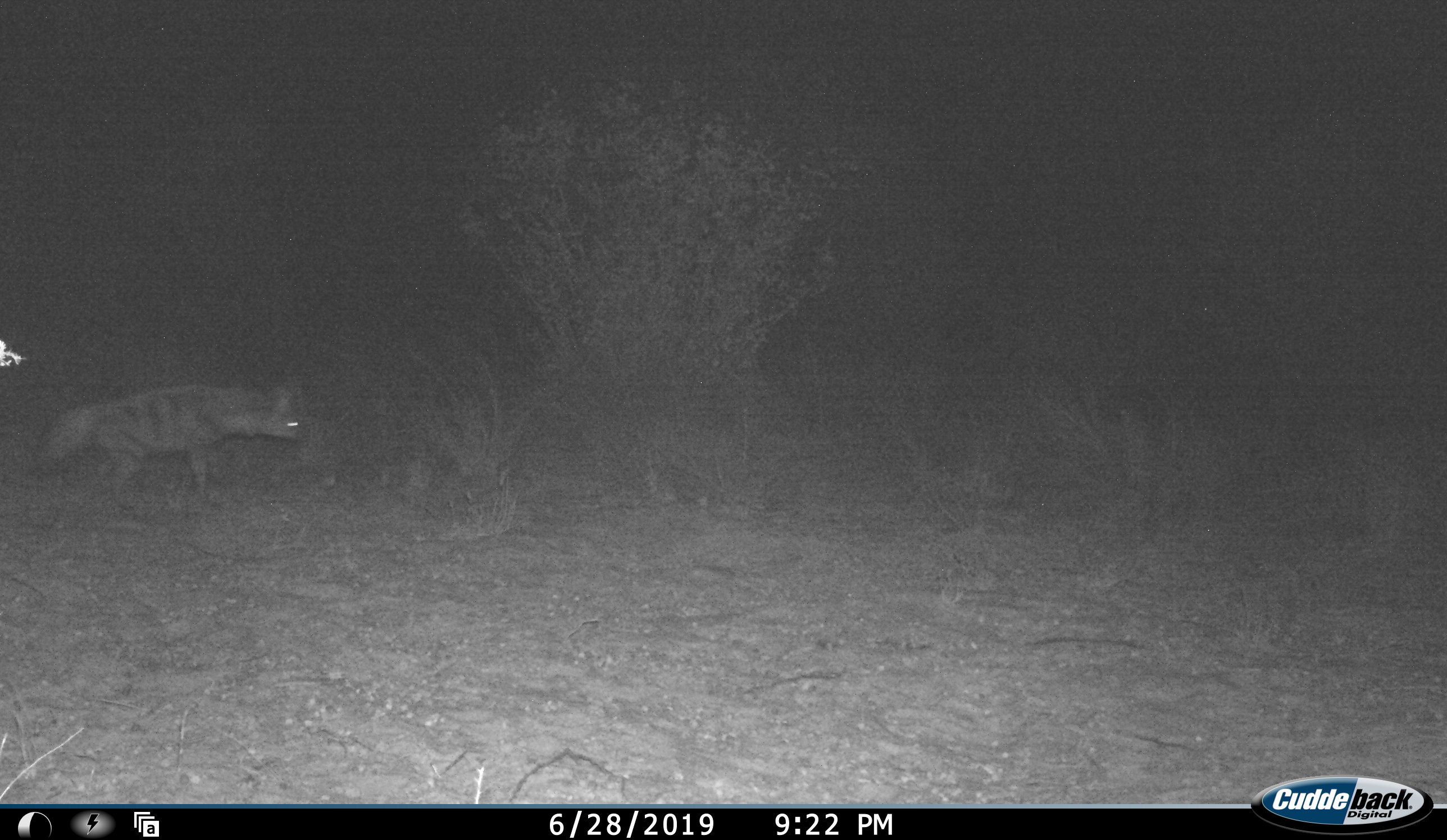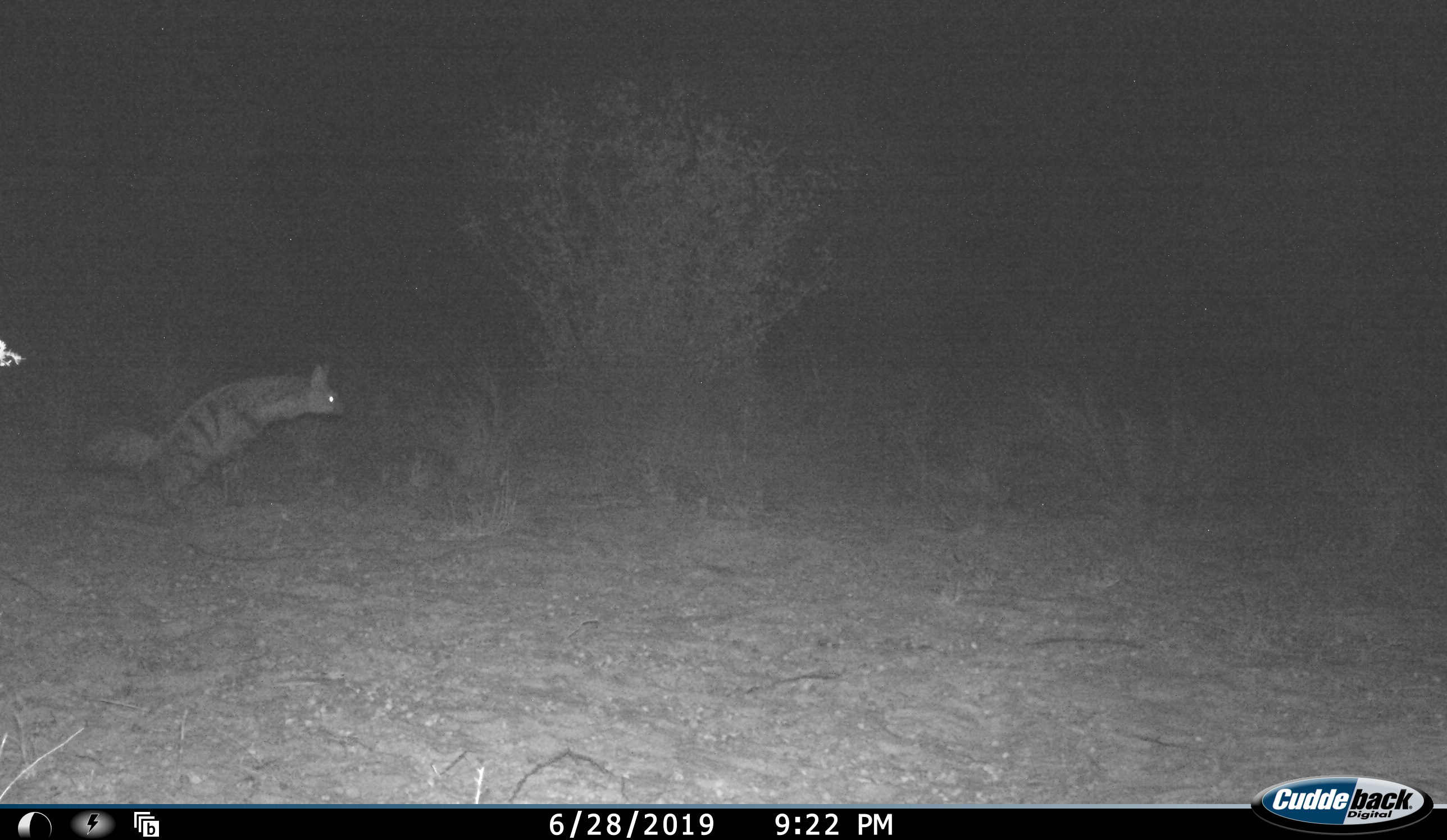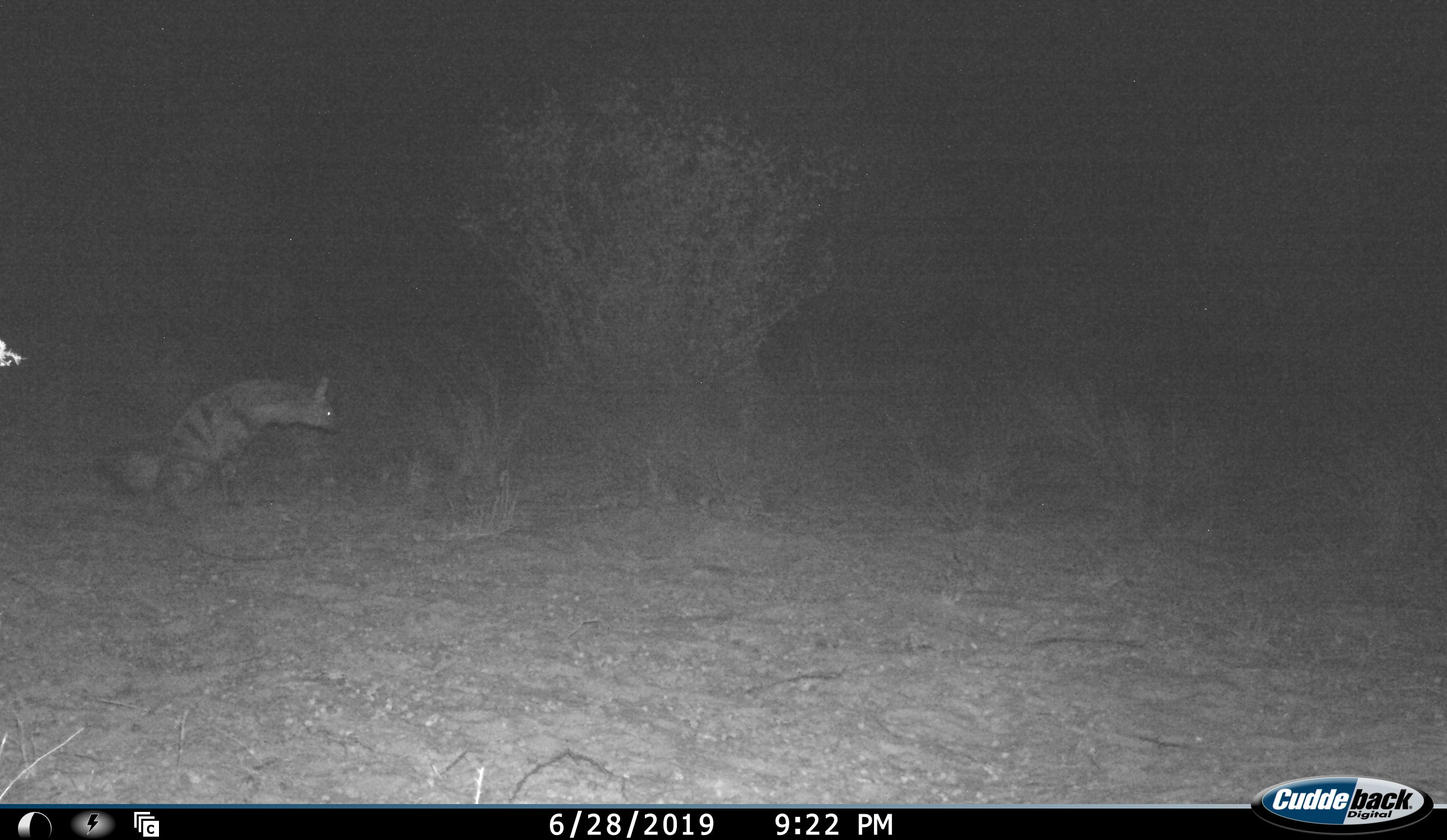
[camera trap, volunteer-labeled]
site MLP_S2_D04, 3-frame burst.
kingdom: Animalia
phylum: Chordata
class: Mammalia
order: Carnivora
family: Hyaenidae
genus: Proteles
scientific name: Proteles cristatus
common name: aardwolf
Aardwolf (Proteles cristatus), count 1. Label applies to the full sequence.